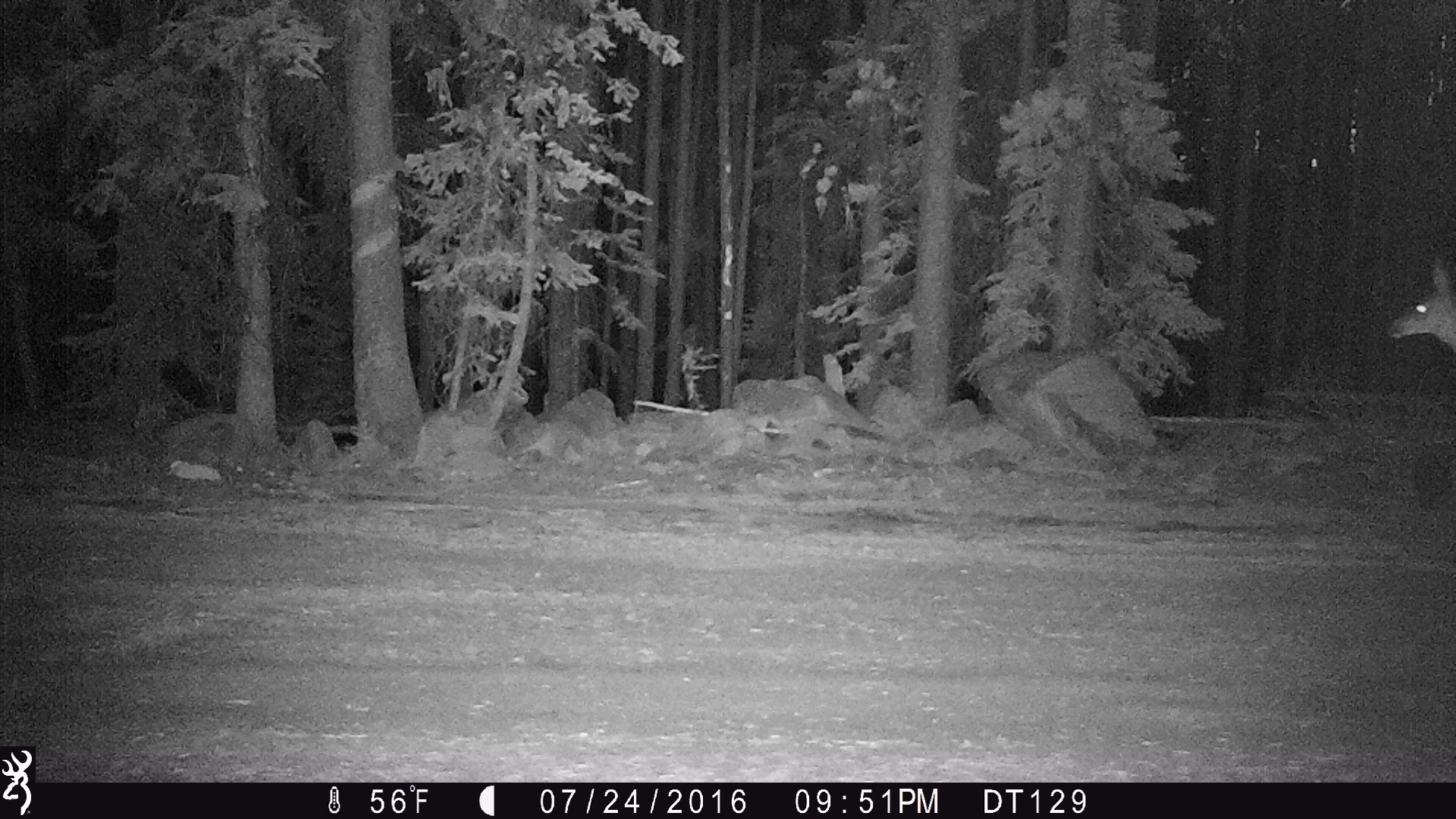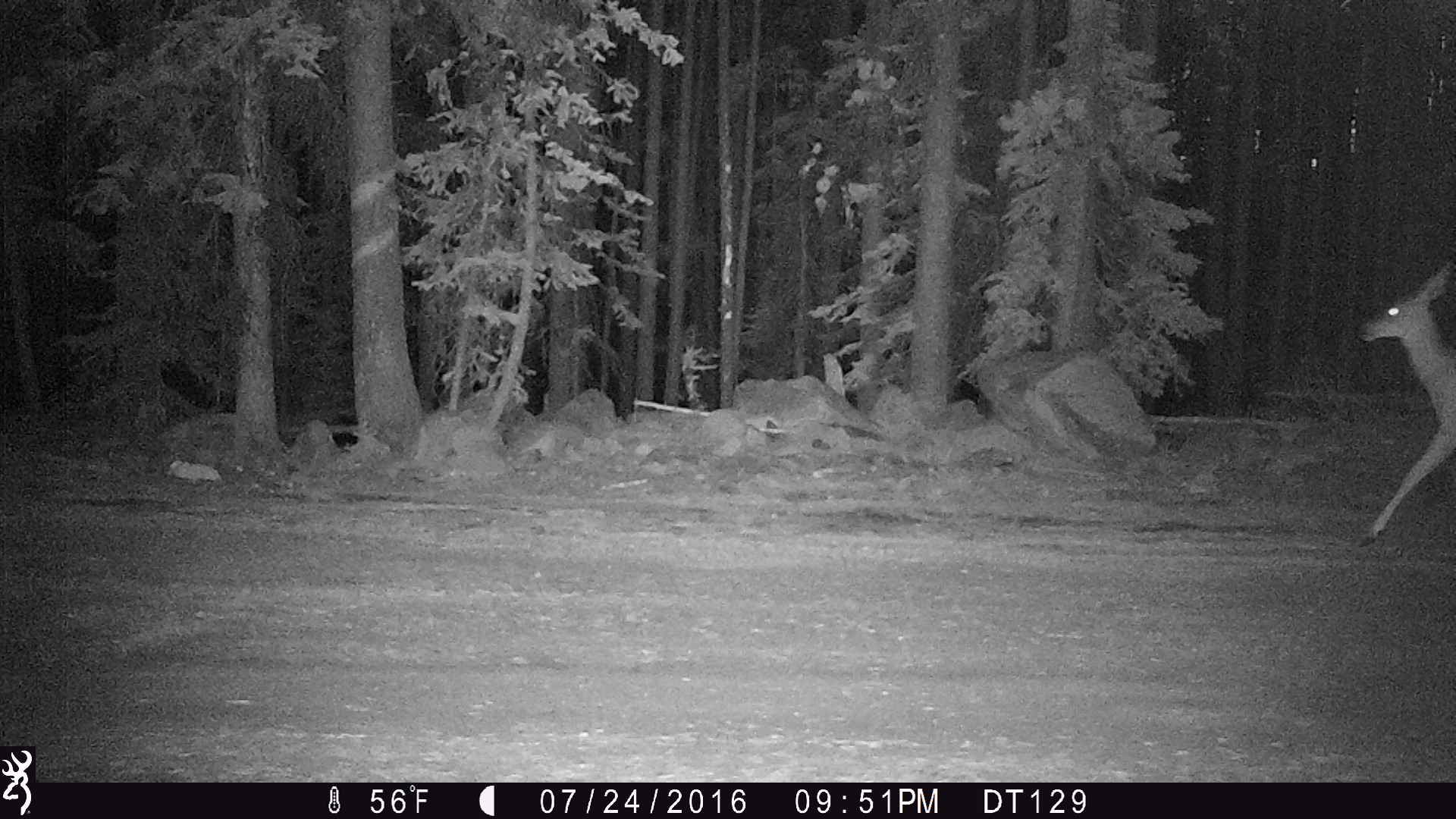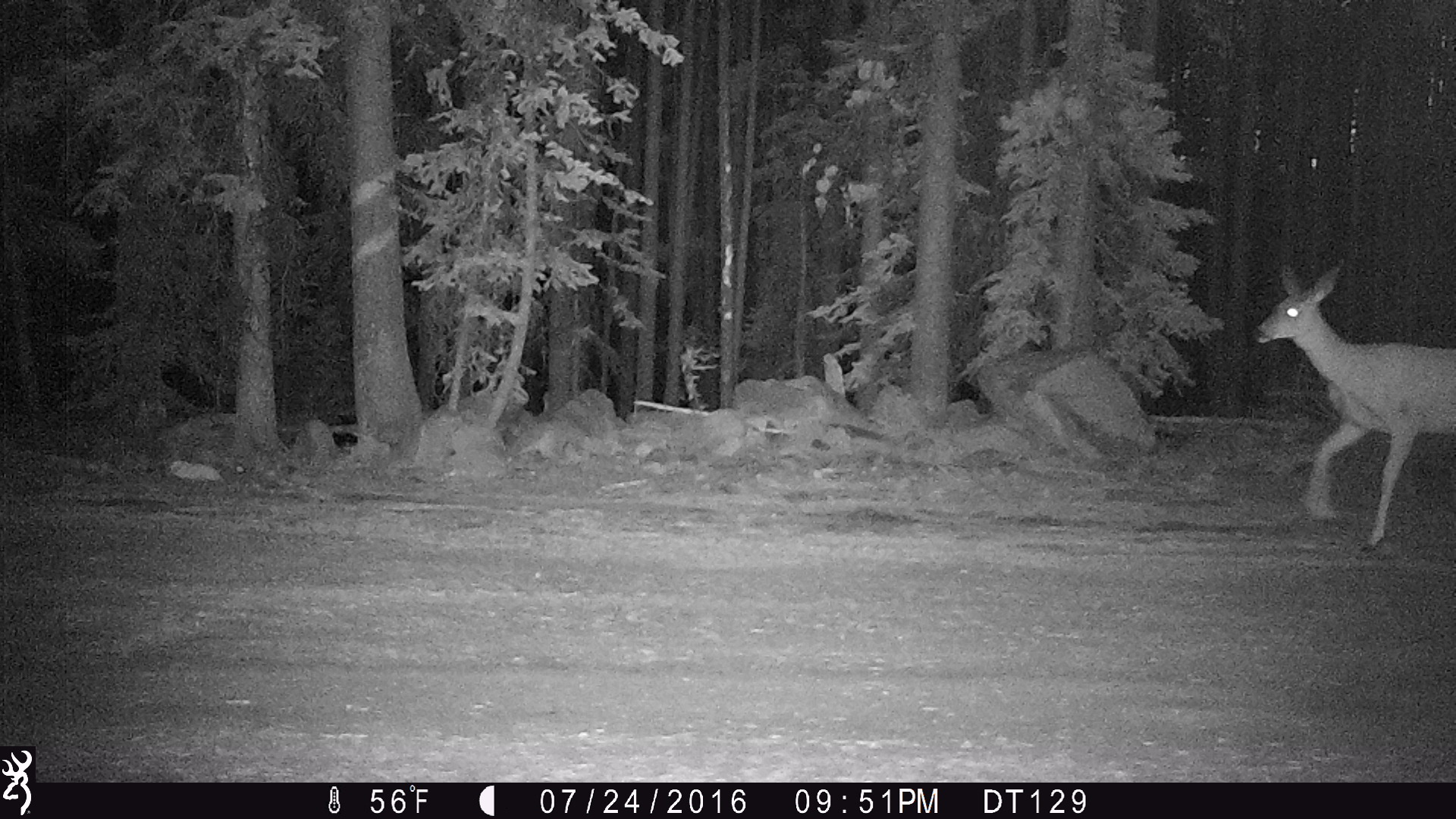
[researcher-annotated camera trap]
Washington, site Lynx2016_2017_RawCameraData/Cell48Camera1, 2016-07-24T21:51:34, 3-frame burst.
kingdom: Animalia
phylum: Chordata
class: Mammalia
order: Artiodactyla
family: Cervidae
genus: Odocoileus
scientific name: Odocoileus hemionus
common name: mule deer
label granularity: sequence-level